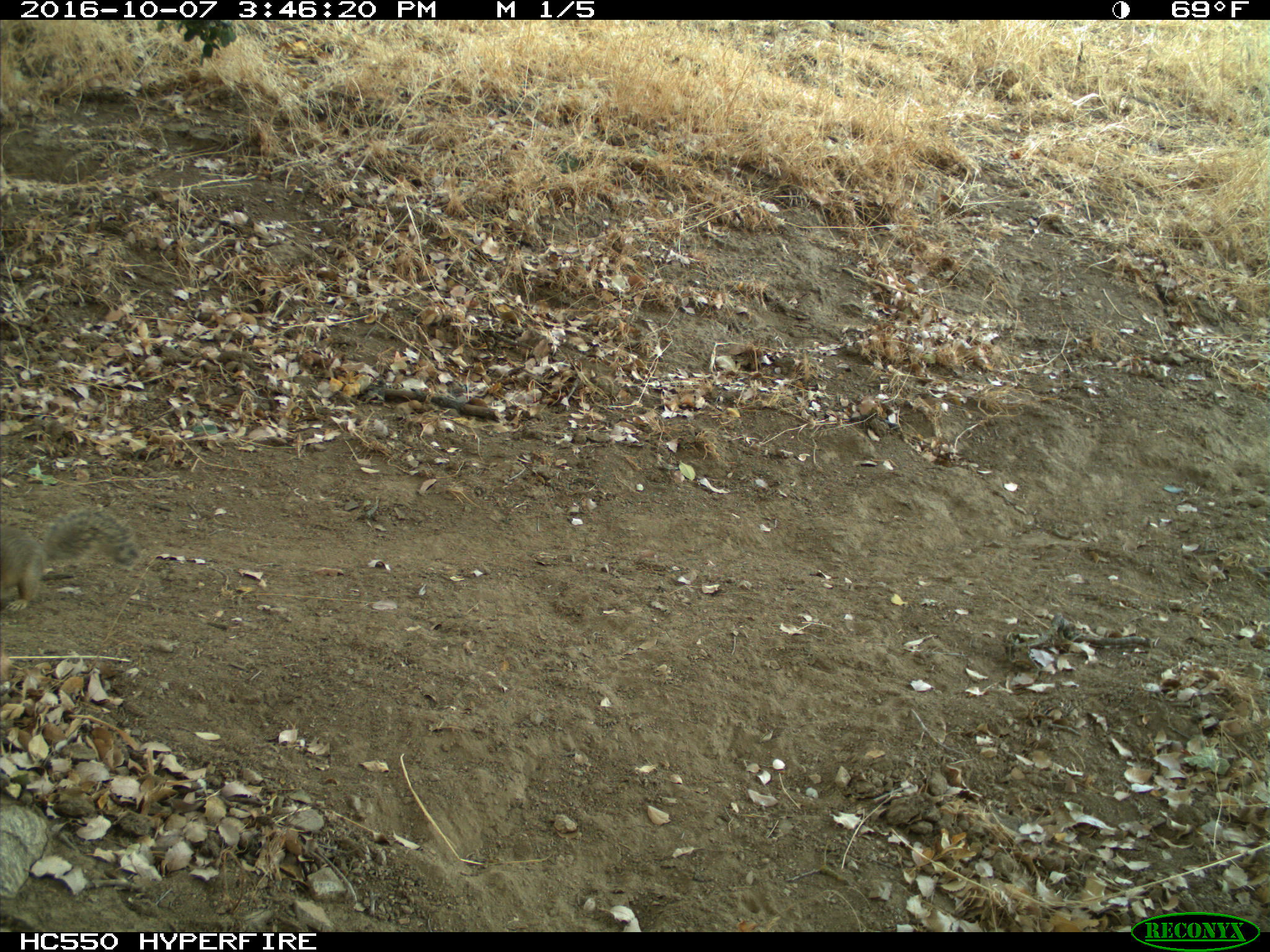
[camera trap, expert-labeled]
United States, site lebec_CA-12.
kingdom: Animalia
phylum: Chordata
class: Mammalia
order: Rodentia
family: Sciuridae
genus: Otospermophilus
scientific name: Otospermophilus beecheyi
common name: california ground squirrel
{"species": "Otospermophilus beecheyi (california ground squirrel)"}